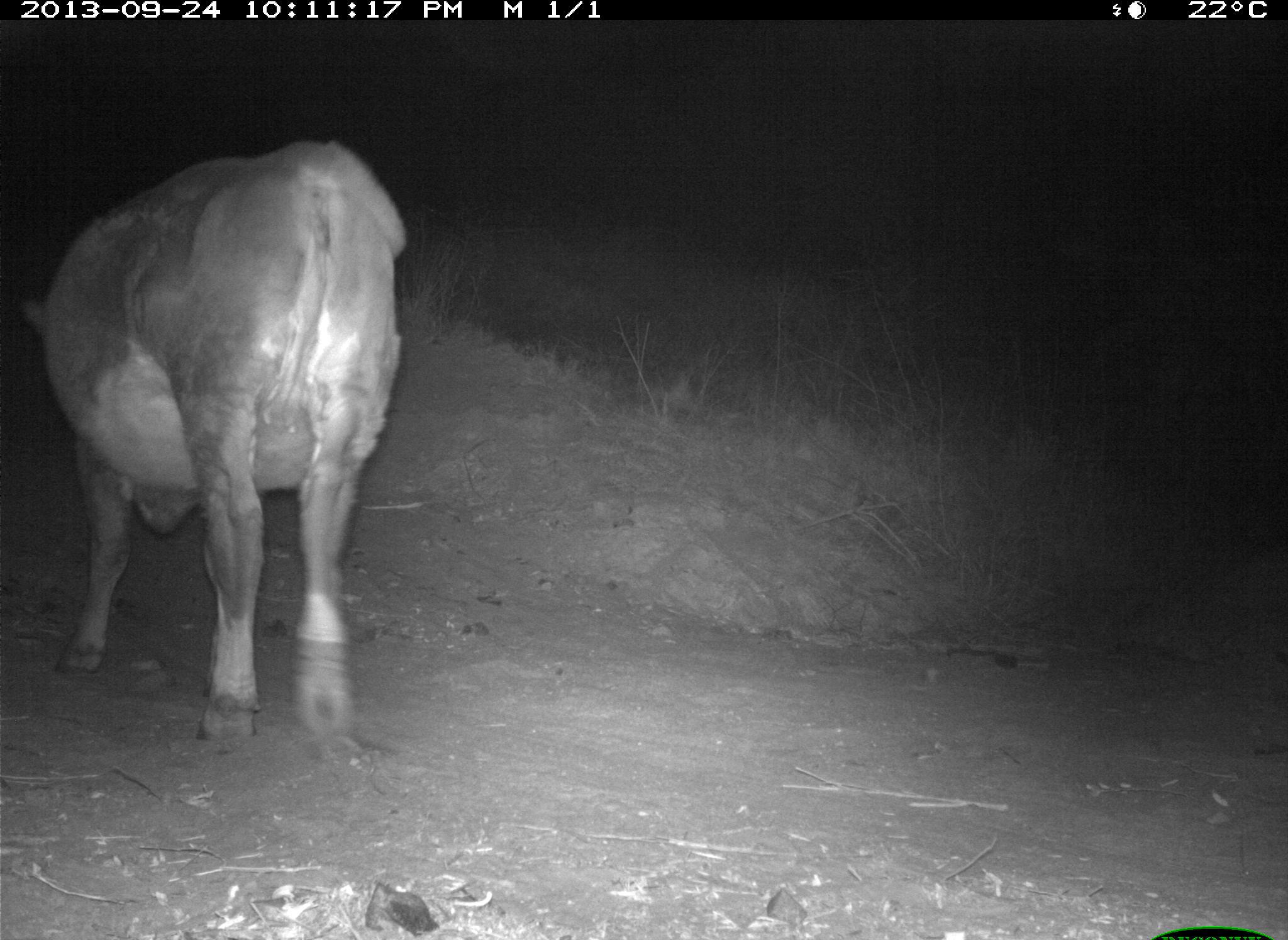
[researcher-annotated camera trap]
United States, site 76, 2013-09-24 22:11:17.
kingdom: Animalia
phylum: Chordata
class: Mammalia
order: Artiodactyla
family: Bovidae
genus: Bos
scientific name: Bos taurus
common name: cow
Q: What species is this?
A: Cow (Bos taurus).